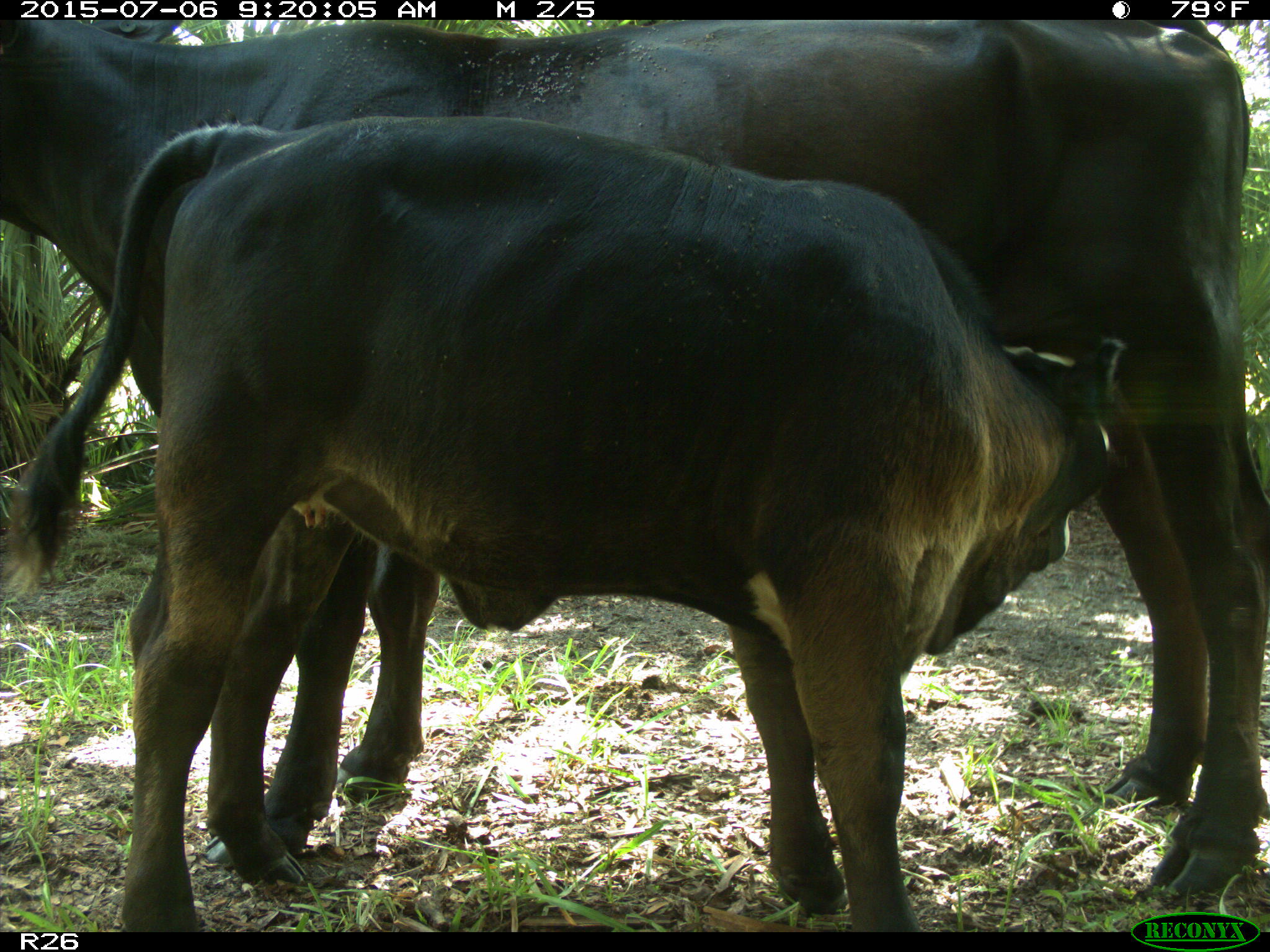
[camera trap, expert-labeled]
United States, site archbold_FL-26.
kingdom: Animalia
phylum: Chordata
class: Mammalia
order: Artiodactyla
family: Bovidae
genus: Bos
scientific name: Bos taurus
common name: domestic cow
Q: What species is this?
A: Bos taurus (domestic cow).